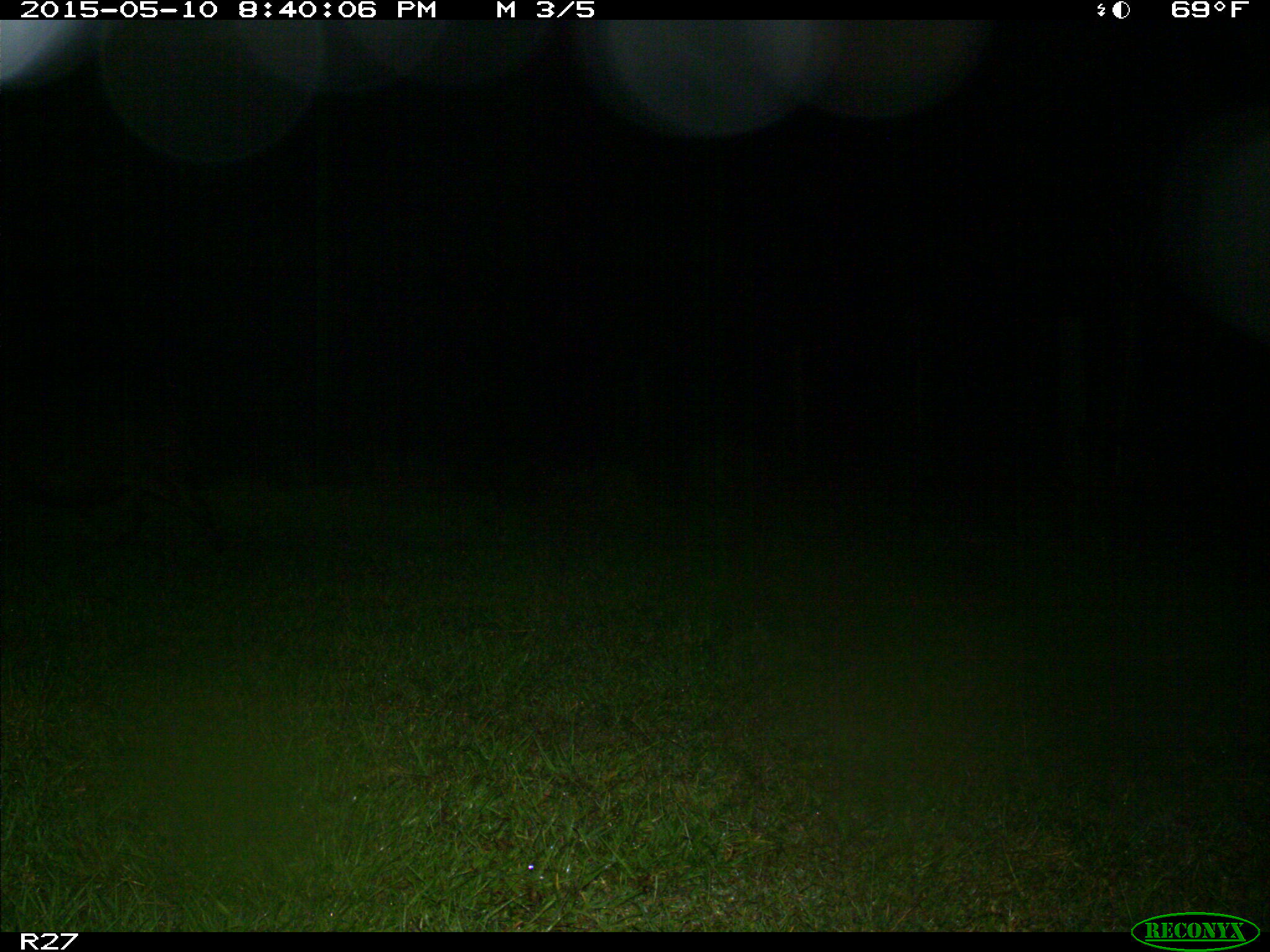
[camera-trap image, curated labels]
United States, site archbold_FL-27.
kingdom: Animalia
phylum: Chordata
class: Mammalia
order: Artiodactyla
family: Suidae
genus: Sus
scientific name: Sus scrofa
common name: wild boar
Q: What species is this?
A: Sus scrofa (wild boar).